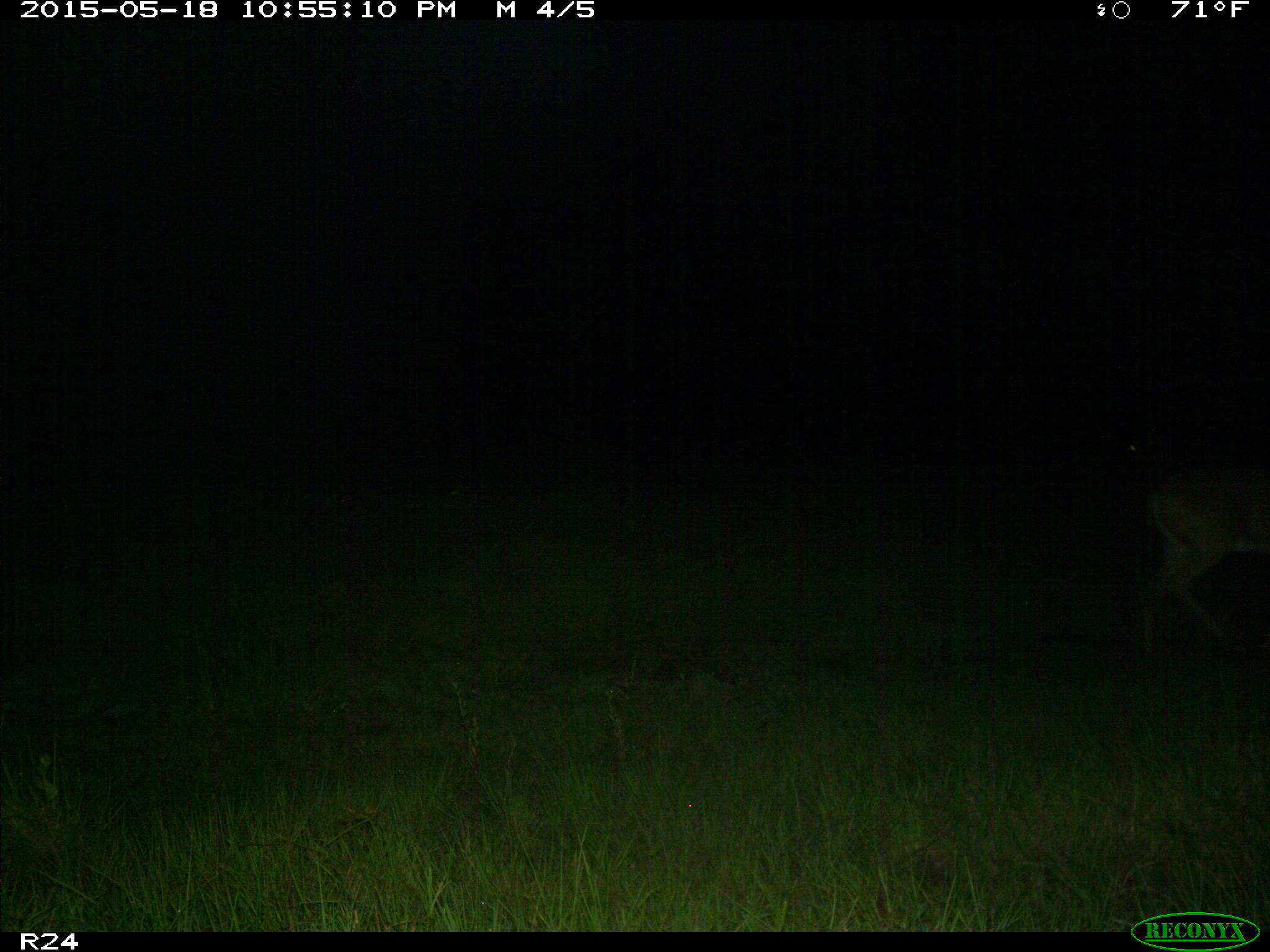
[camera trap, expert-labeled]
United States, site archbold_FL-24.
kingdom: Animalia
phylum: Chordata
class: Mammalia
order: Artiodactyla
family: Bovidae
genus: Bos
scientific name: Bos taurus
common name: domestic cow